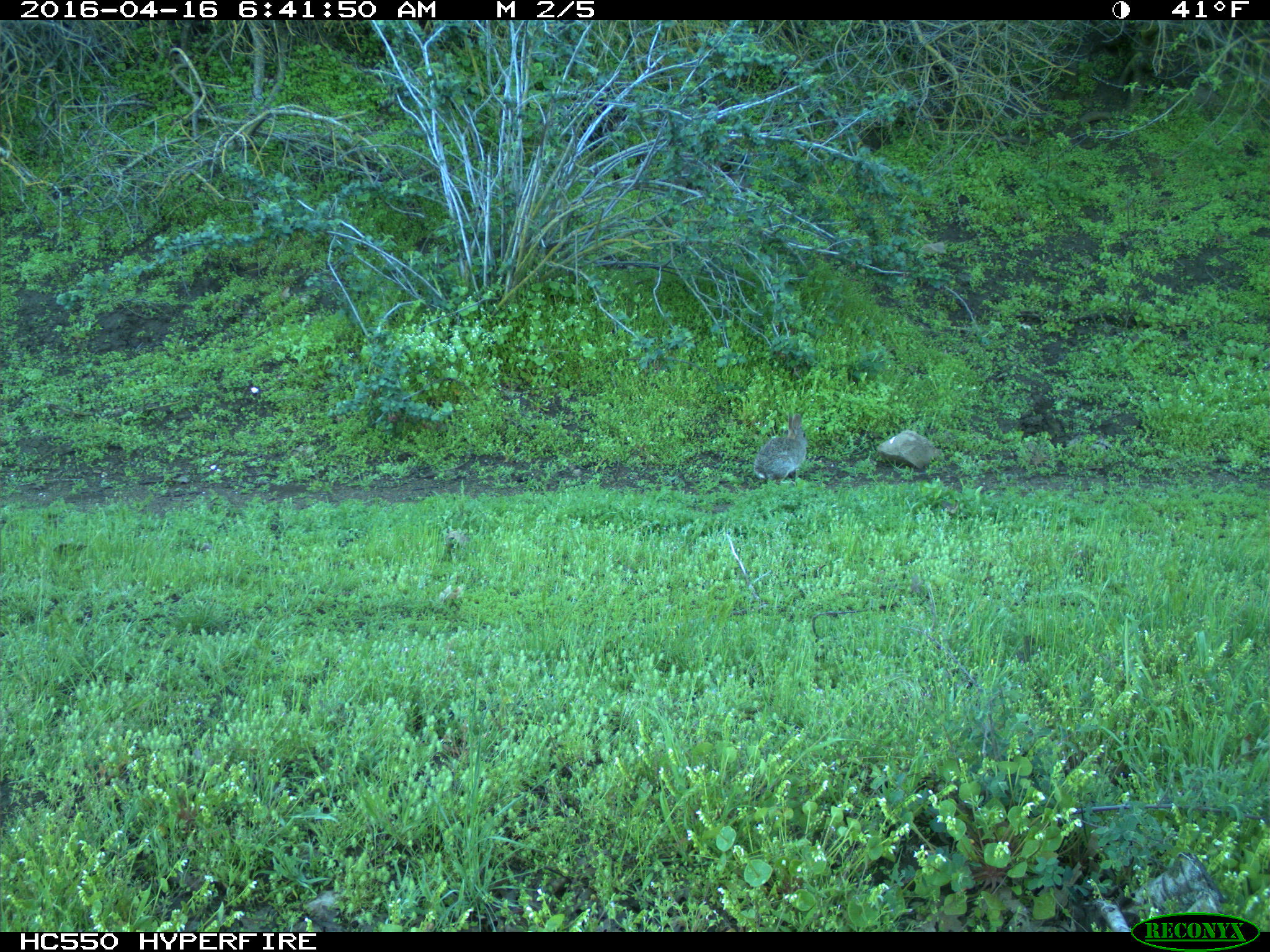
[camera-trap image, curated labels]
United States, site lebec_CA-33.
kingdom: Animalia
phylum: Chordata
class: Mammalia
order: Lagomorpha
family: Leporidae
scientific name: Leporidae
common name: rabbits and hares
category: unidentified rabbit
Unidentified rabbit (rabbits and hares) (Leporidae).